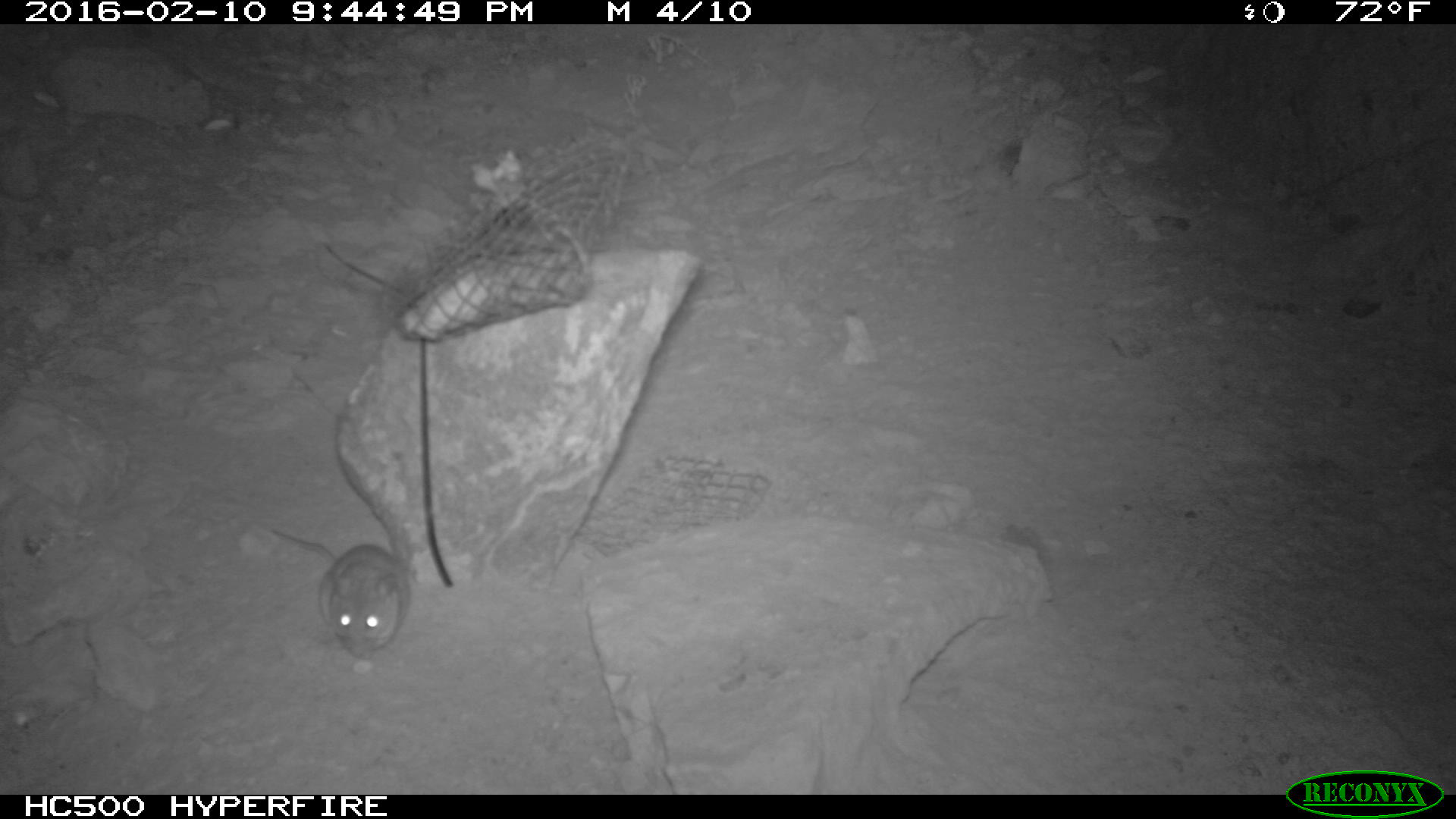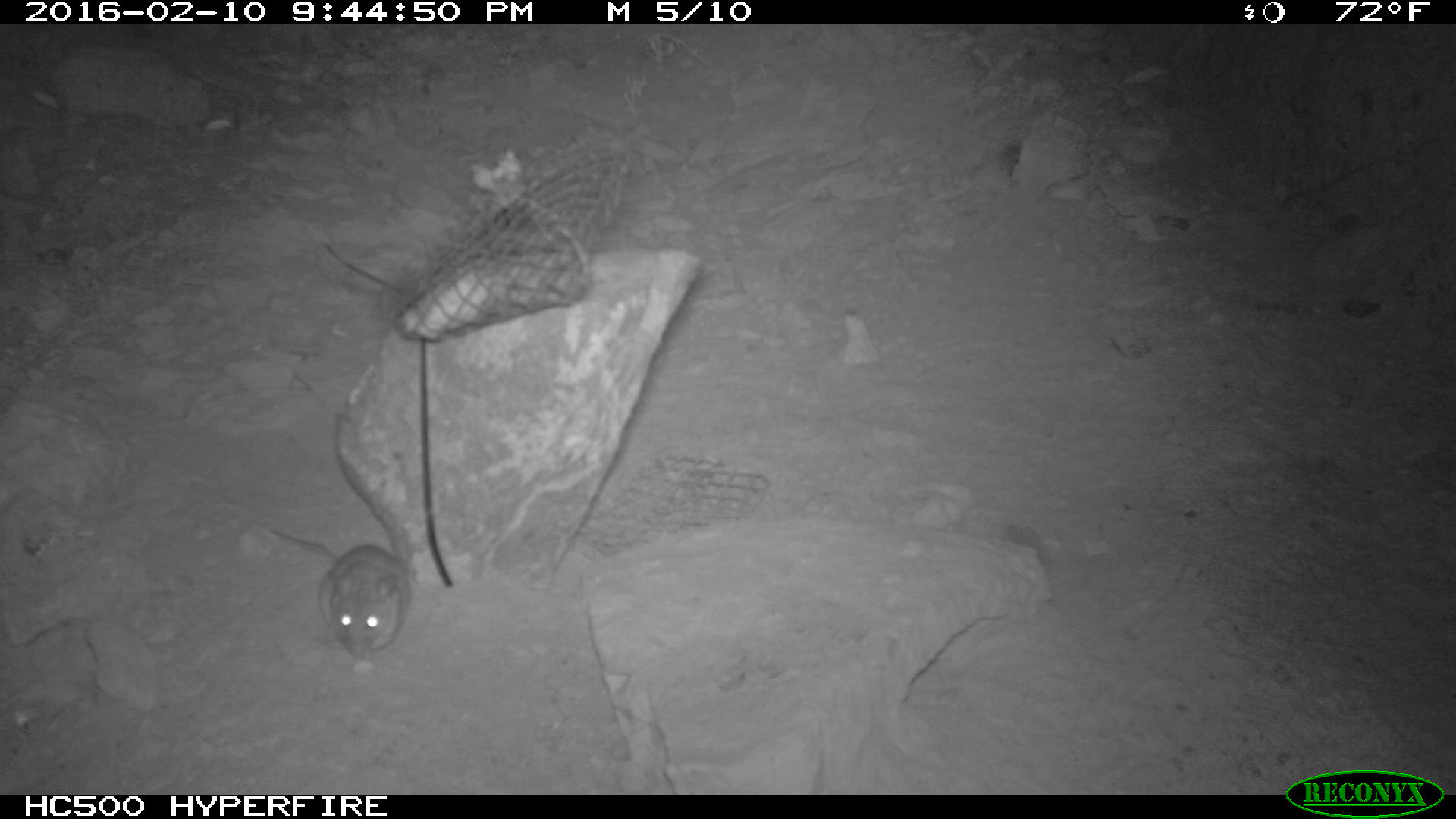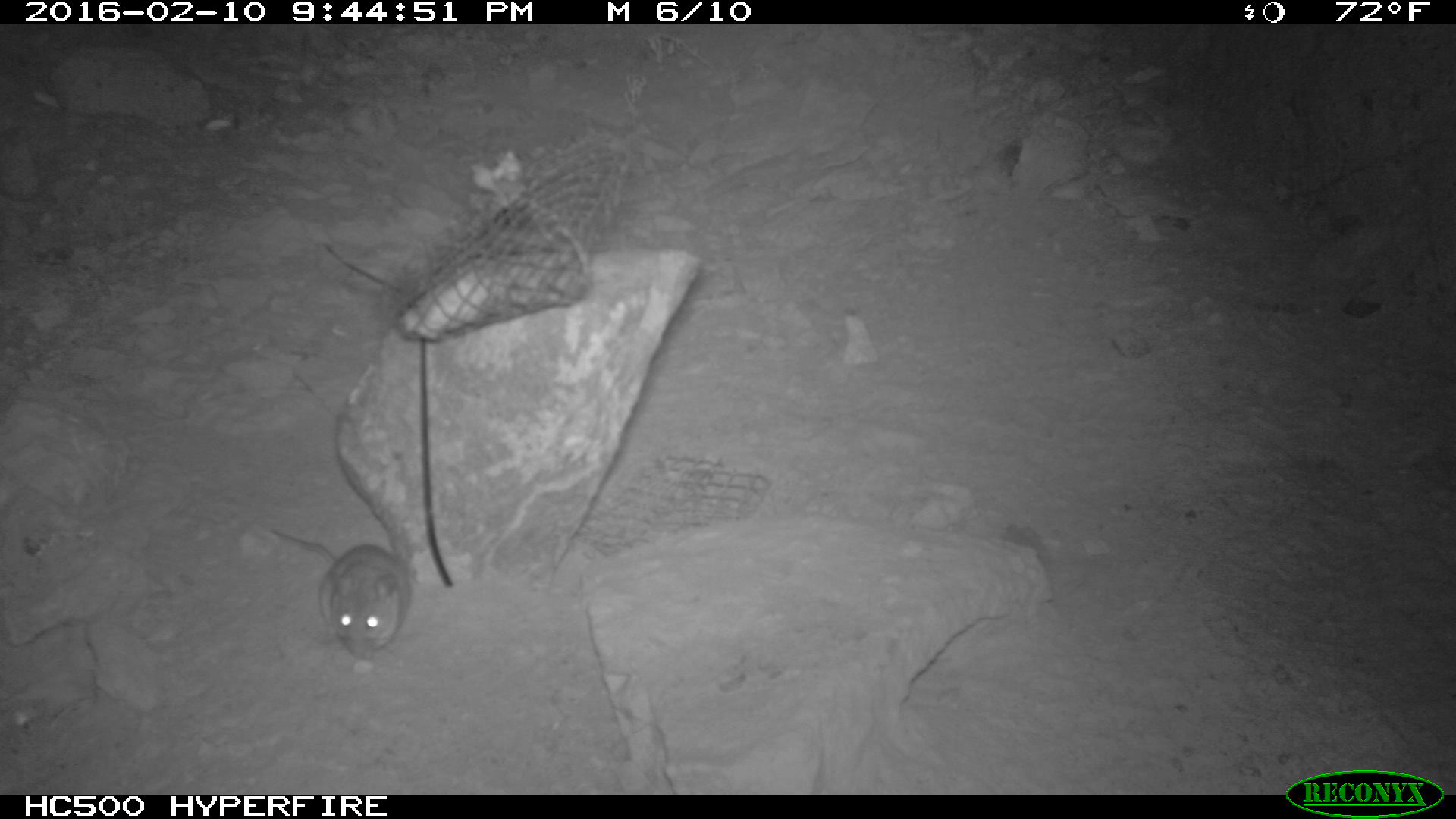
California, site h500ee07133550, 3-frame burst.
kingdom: Animalia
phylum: Chordata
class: Mammalia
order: Rodentia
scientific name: Rodentia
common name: rodent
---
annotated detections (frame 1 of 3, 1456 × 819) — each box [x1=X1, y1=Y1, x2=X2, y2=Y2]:
rodent: [x1=265, y1=525, x2=410, y2=665]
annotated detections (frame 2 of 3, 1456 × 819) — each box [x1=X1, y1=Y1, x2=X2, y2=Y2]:
rodent: [x1=271, y1=530, x2=411, y2=662]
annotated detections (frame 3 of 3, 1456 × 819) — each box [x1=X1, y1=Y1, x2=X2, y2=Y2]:
rodent: [x1=271, y1=529, x2=414, y2=655]